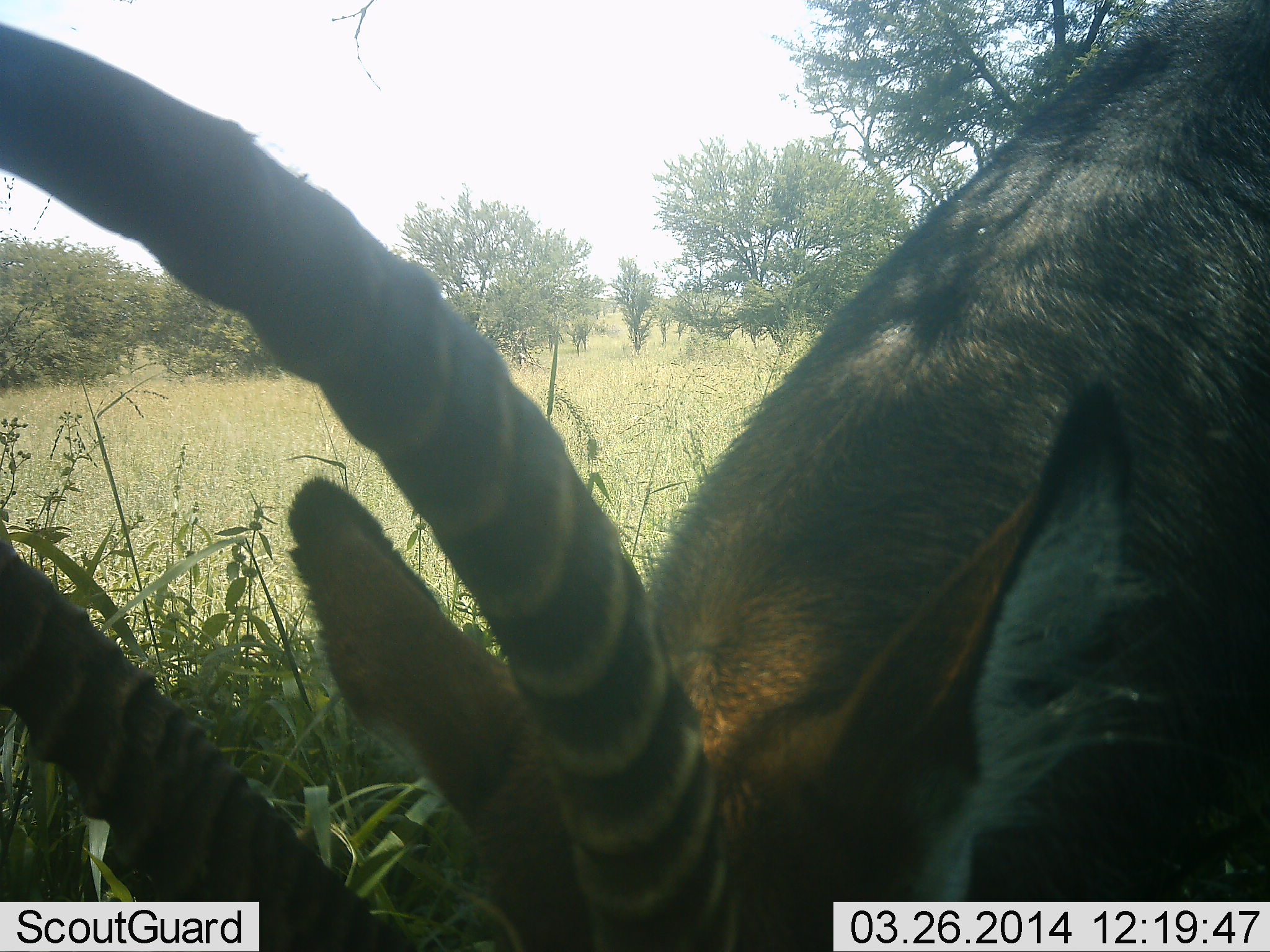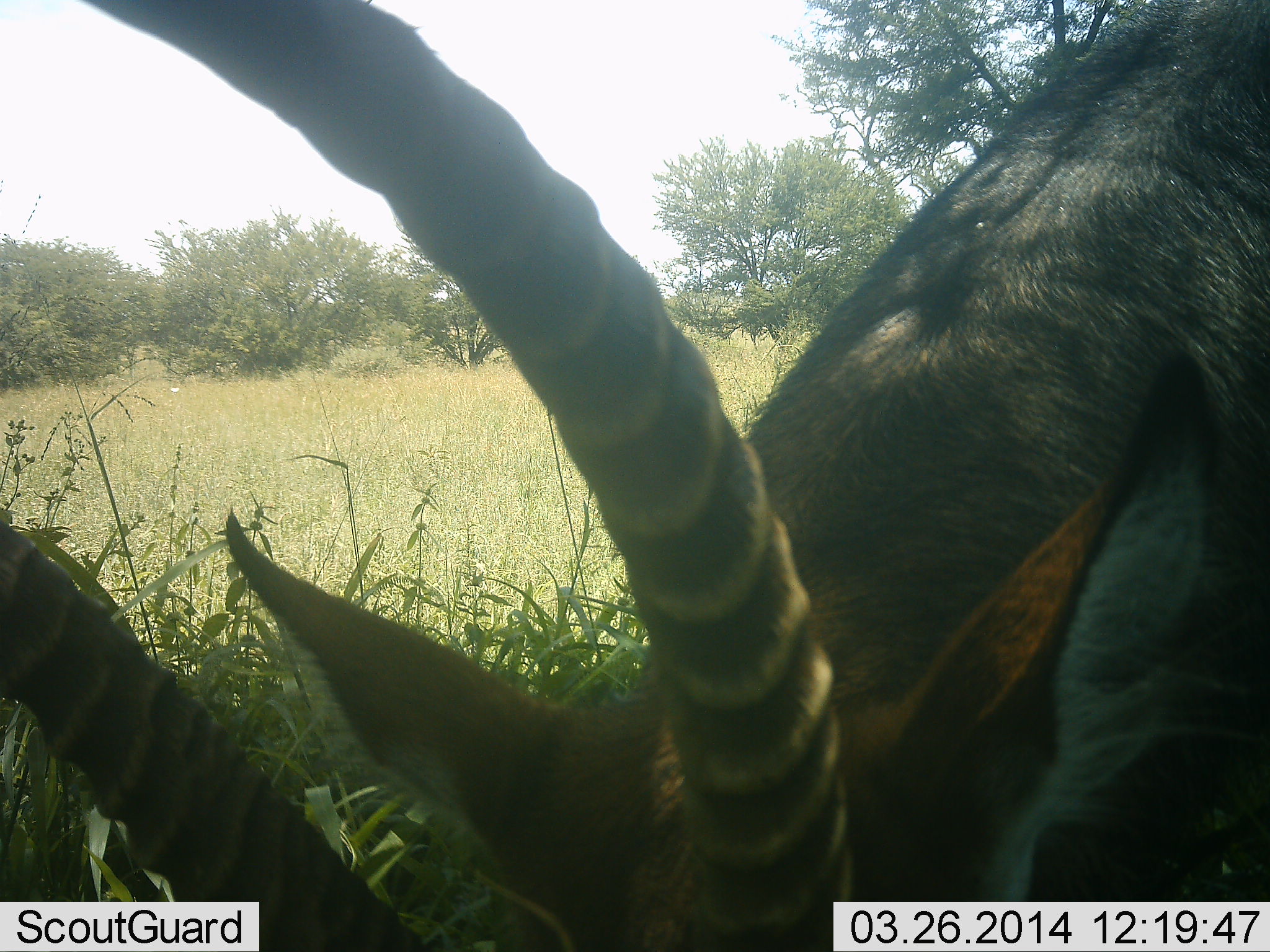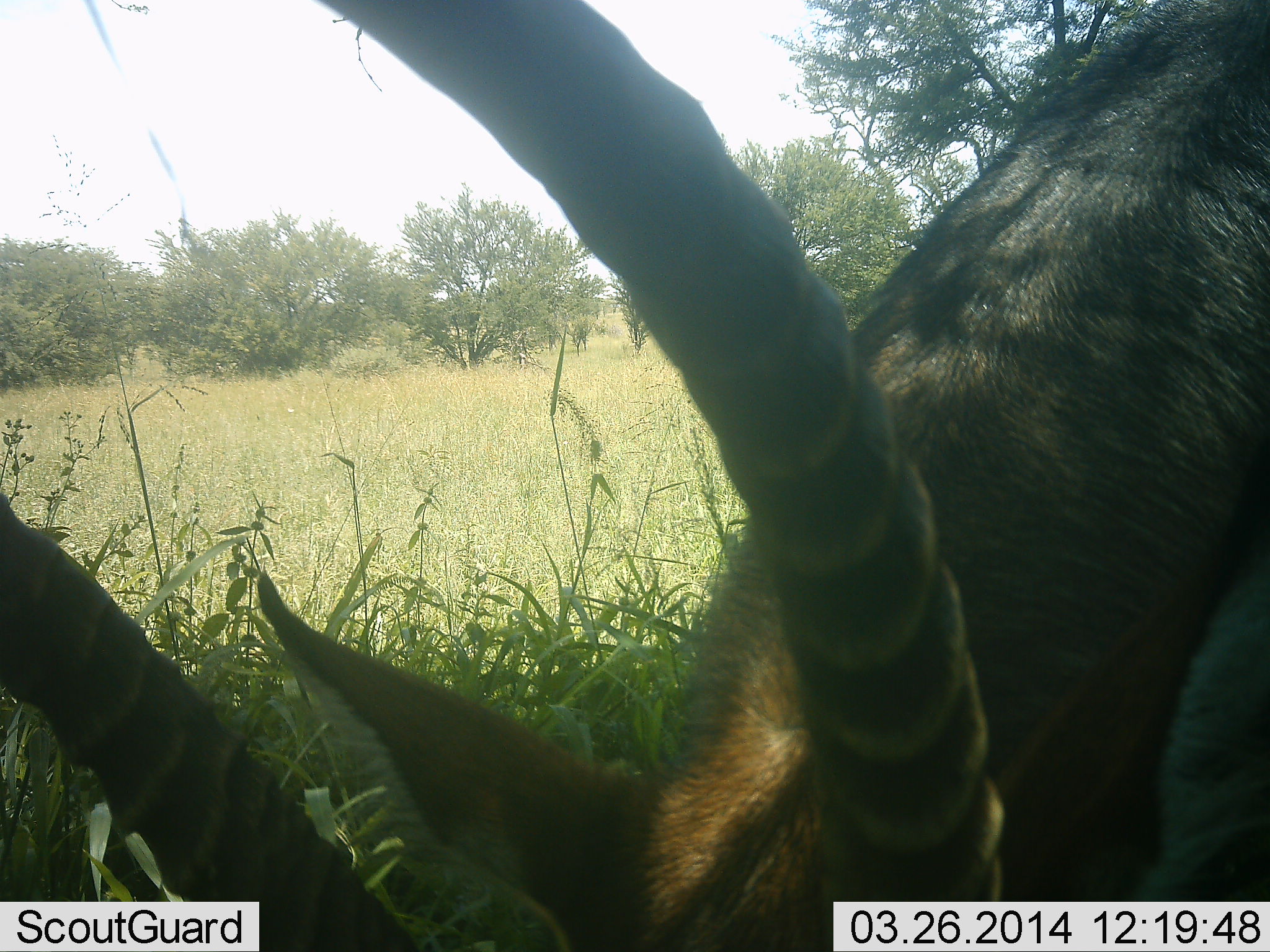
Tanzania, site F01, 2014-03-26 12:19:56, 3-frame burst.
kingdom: Animalia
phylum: Chordata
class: Mammalia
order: Artiodactyla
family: Bovidae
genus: Kobus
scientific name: Kobus ellipsiprymnus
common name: waterbuck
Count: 1.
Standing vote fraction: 30%.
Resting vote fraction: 0%.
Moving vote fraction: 0%.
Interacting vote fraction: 0%.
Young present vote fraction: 0%.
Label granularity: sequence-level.